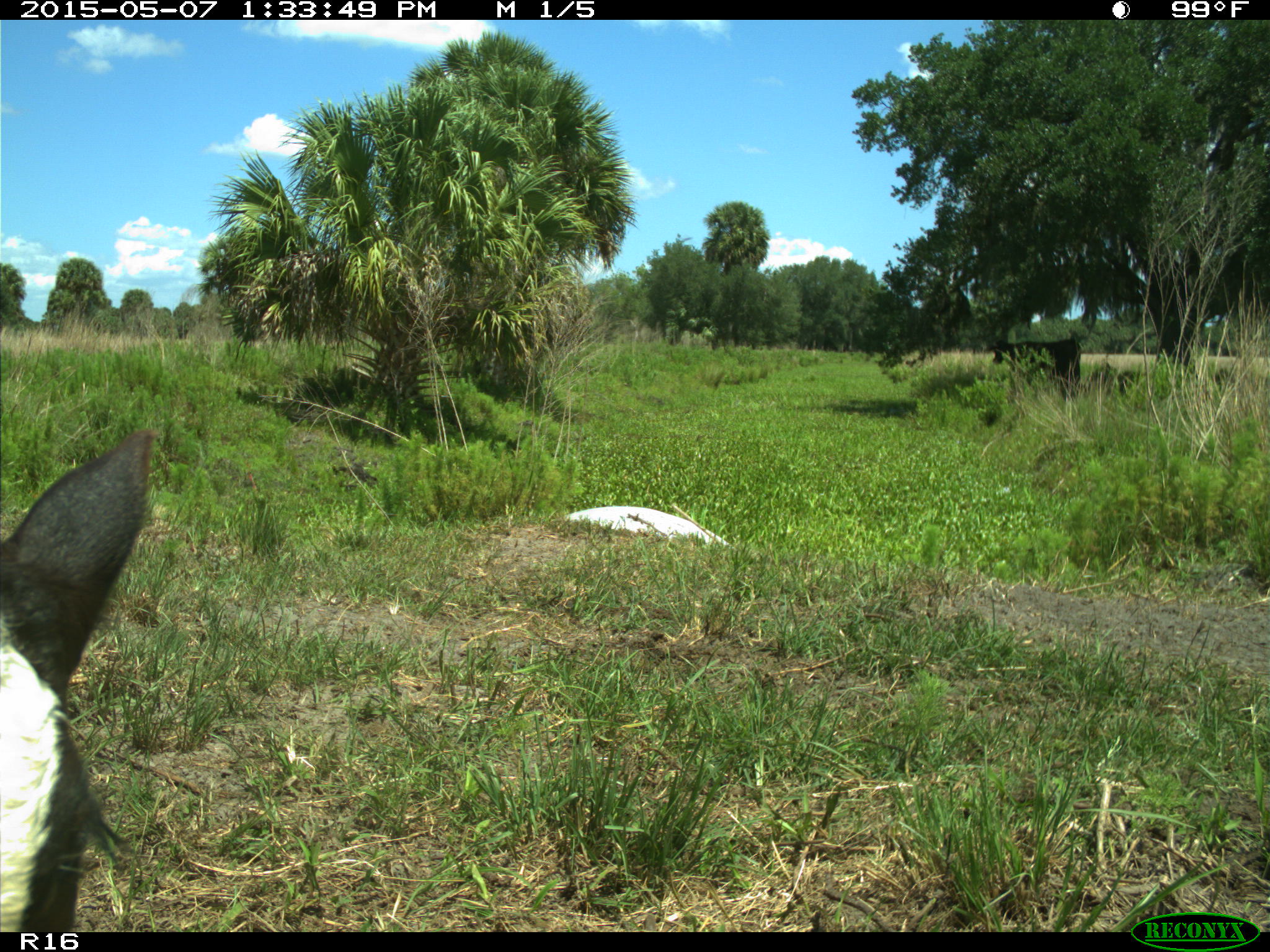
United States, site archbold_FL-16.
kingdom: Animalia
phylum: Chordata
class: Mammalia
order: Artiodactyla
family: Bovidae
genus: Bos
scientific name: Bos taurus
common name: domestic cow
Bos taurus (domestic cow).